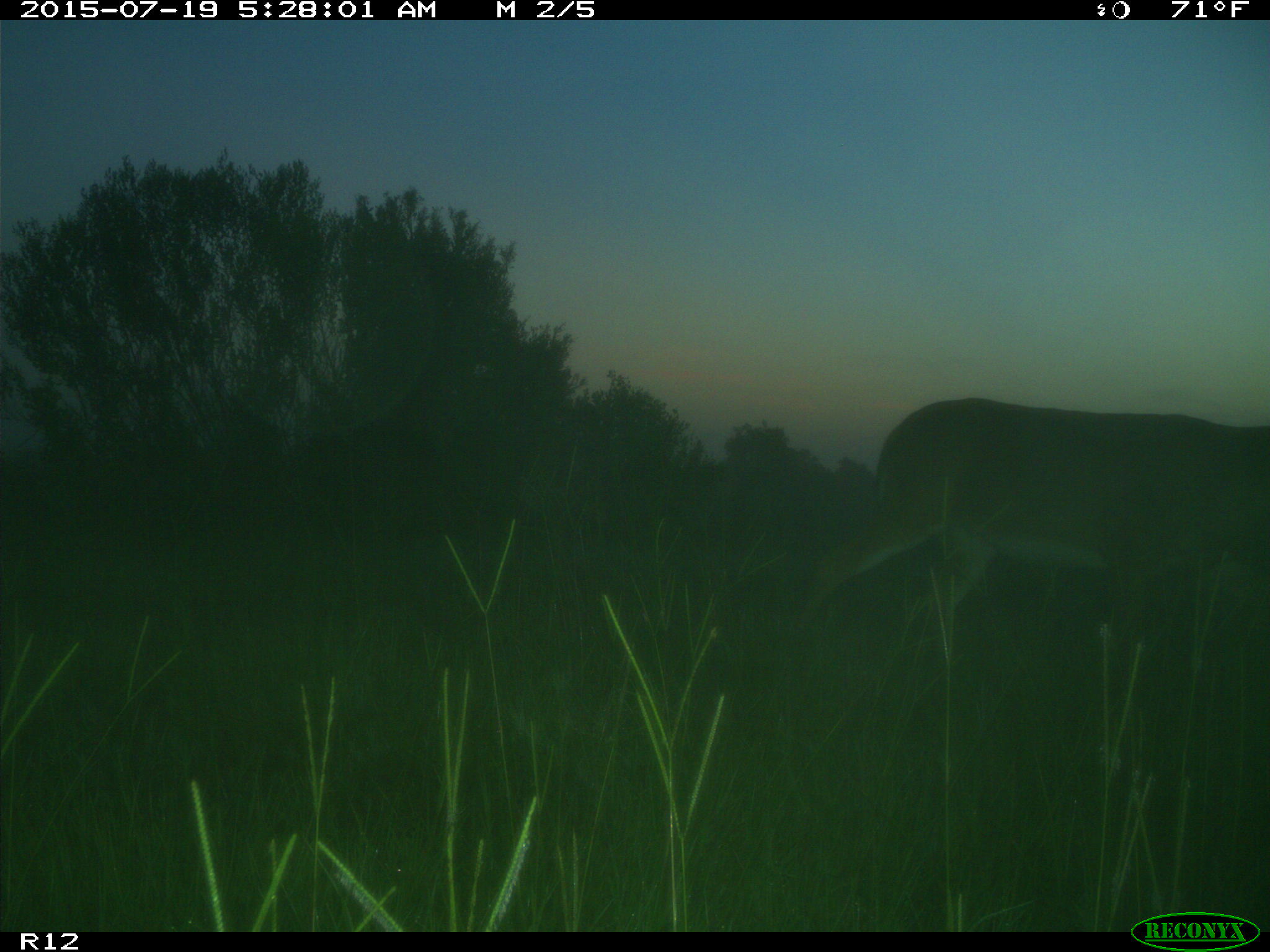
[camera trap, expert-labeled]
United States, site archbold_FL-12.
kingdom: Animalia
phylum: Chordata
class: Mammalia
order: Artiodactyla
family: Cervidae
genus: Odocoileus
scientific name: Odocoileus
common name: deer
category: unidentified deer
Unidentified deer (deer) (Odocoileus).